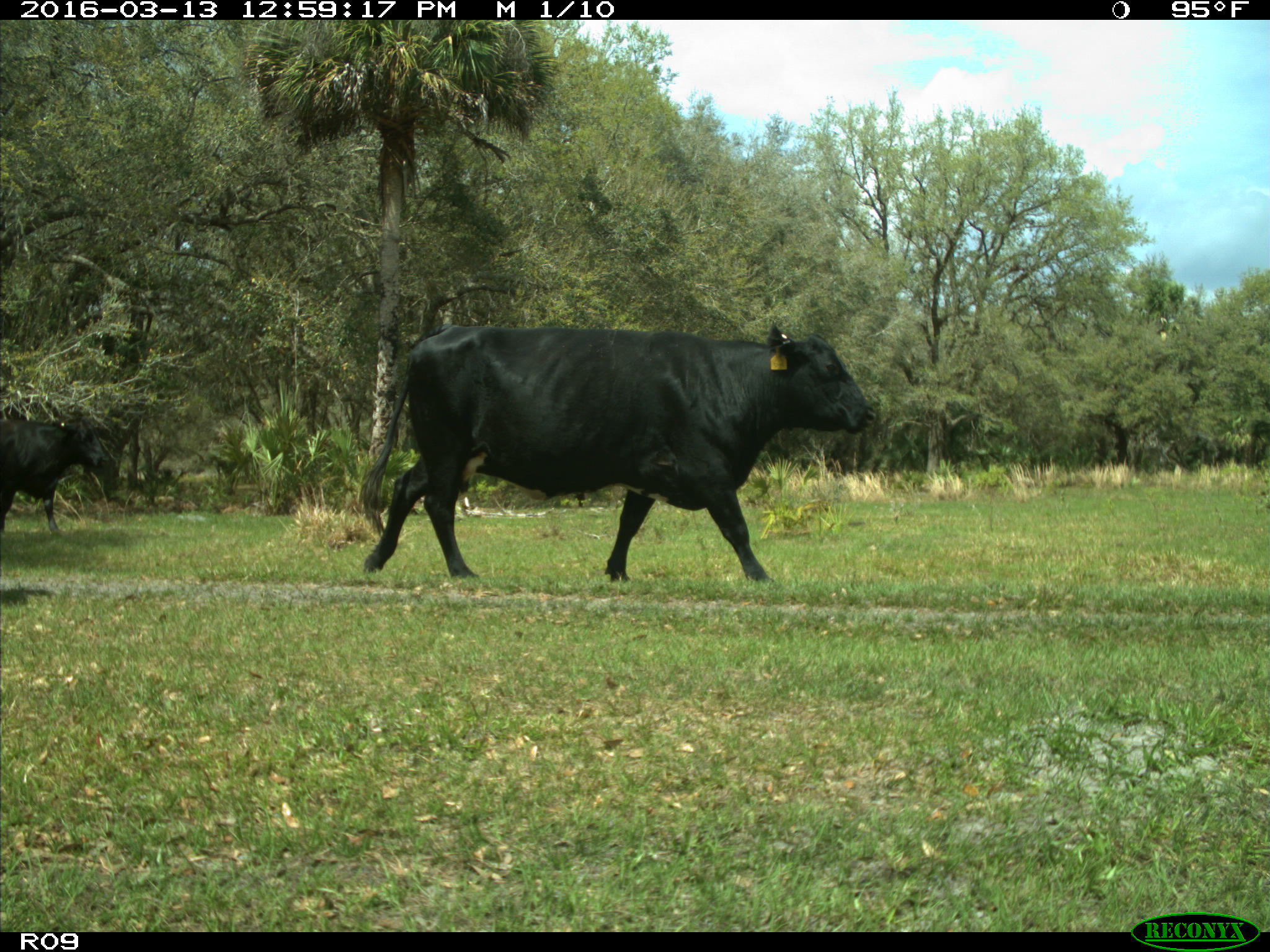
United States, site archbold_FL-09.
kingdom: Animalia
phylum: Chordata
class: Mammalia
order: Artiodactyla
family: Bovidae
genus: Bos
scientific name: Bos taurus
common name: domestic cow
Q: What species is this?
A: Bos taurus (domestic cow).